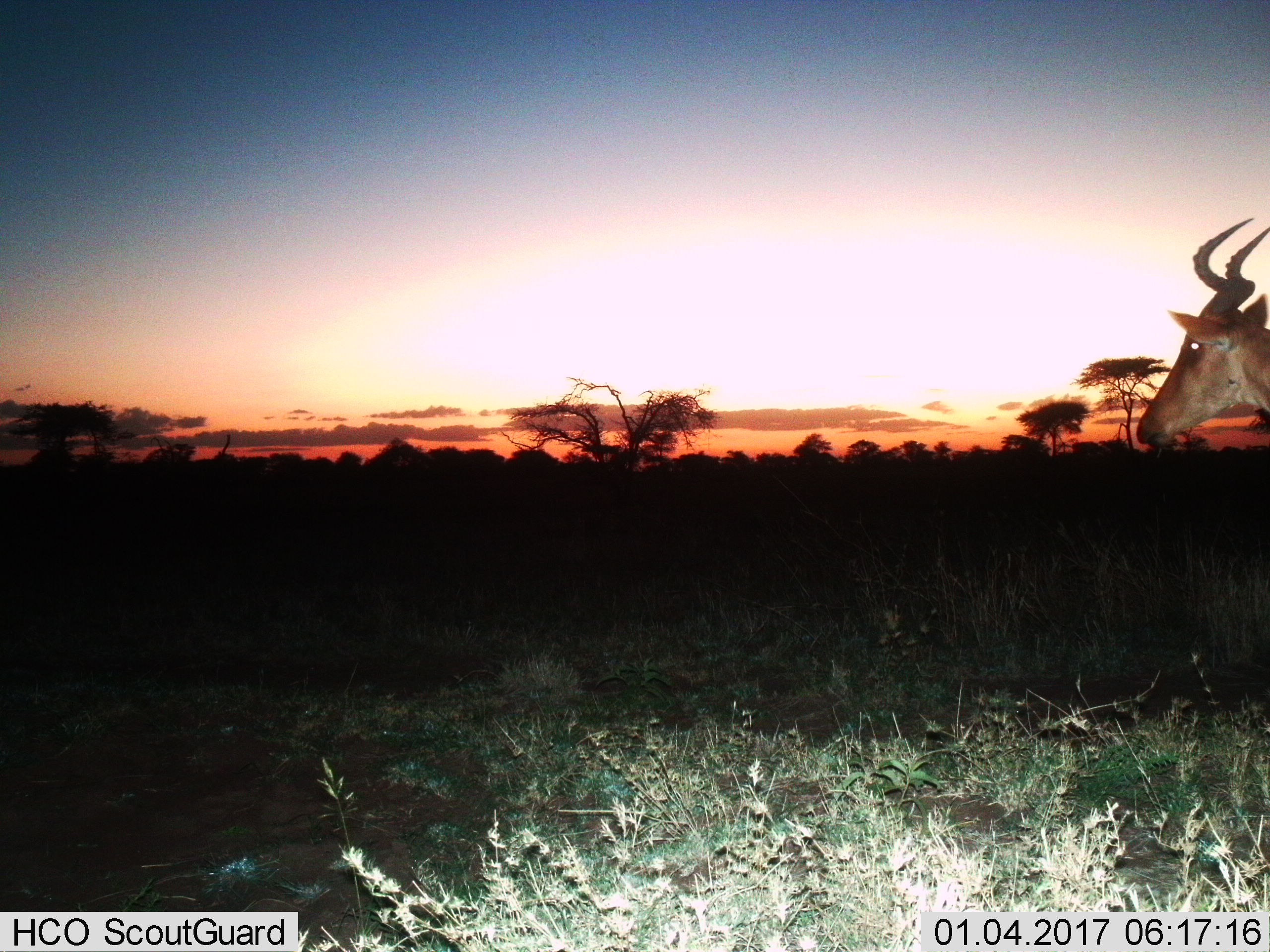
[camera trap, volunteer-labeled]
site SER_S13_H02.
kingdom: Animalia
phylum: Chordata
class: Mammalia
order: Artiodactyla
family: Bovidae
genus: Alcelaphus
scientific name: Alcelaphus buselaphus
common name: hartebeest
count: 1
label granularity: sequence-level